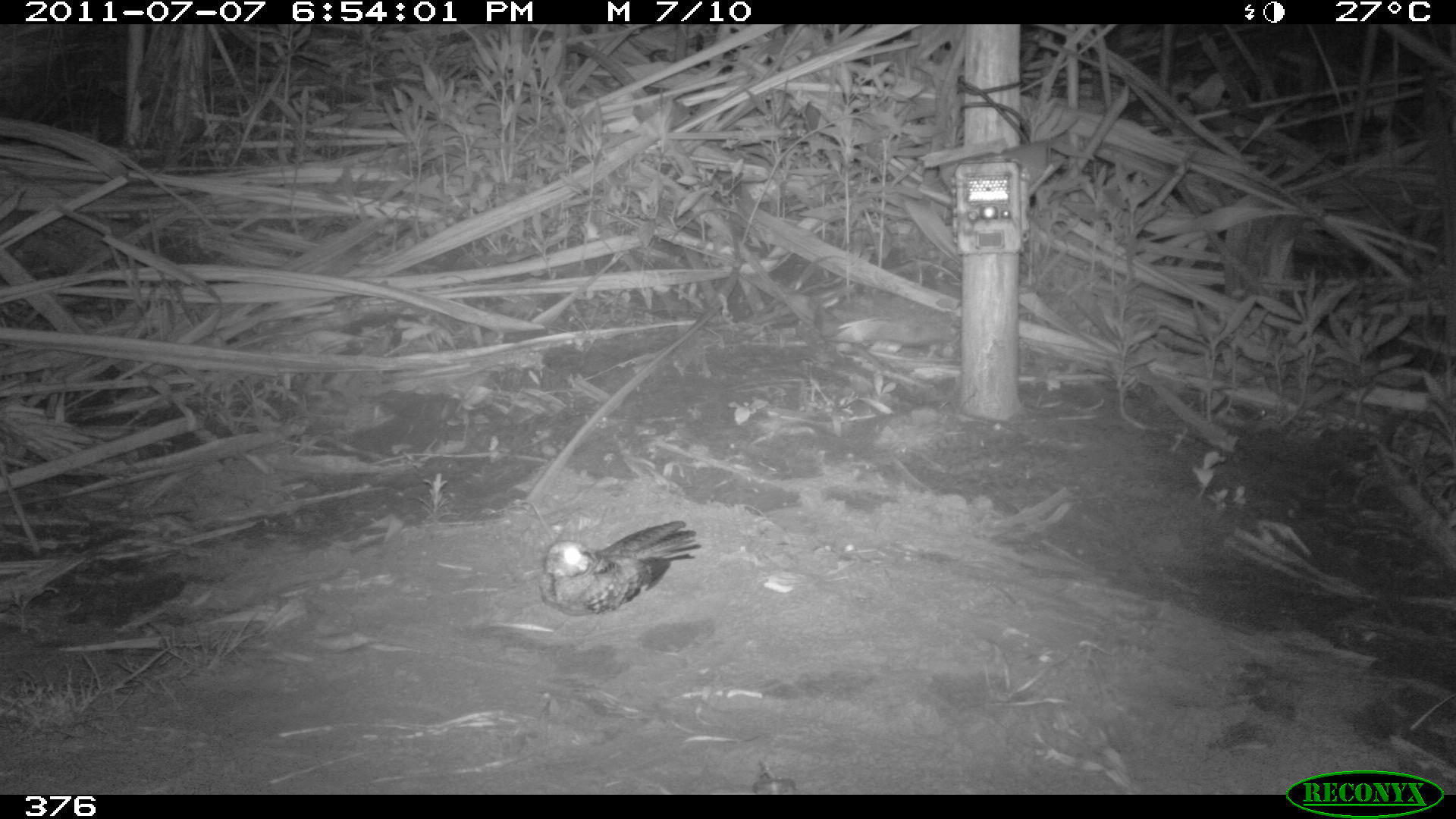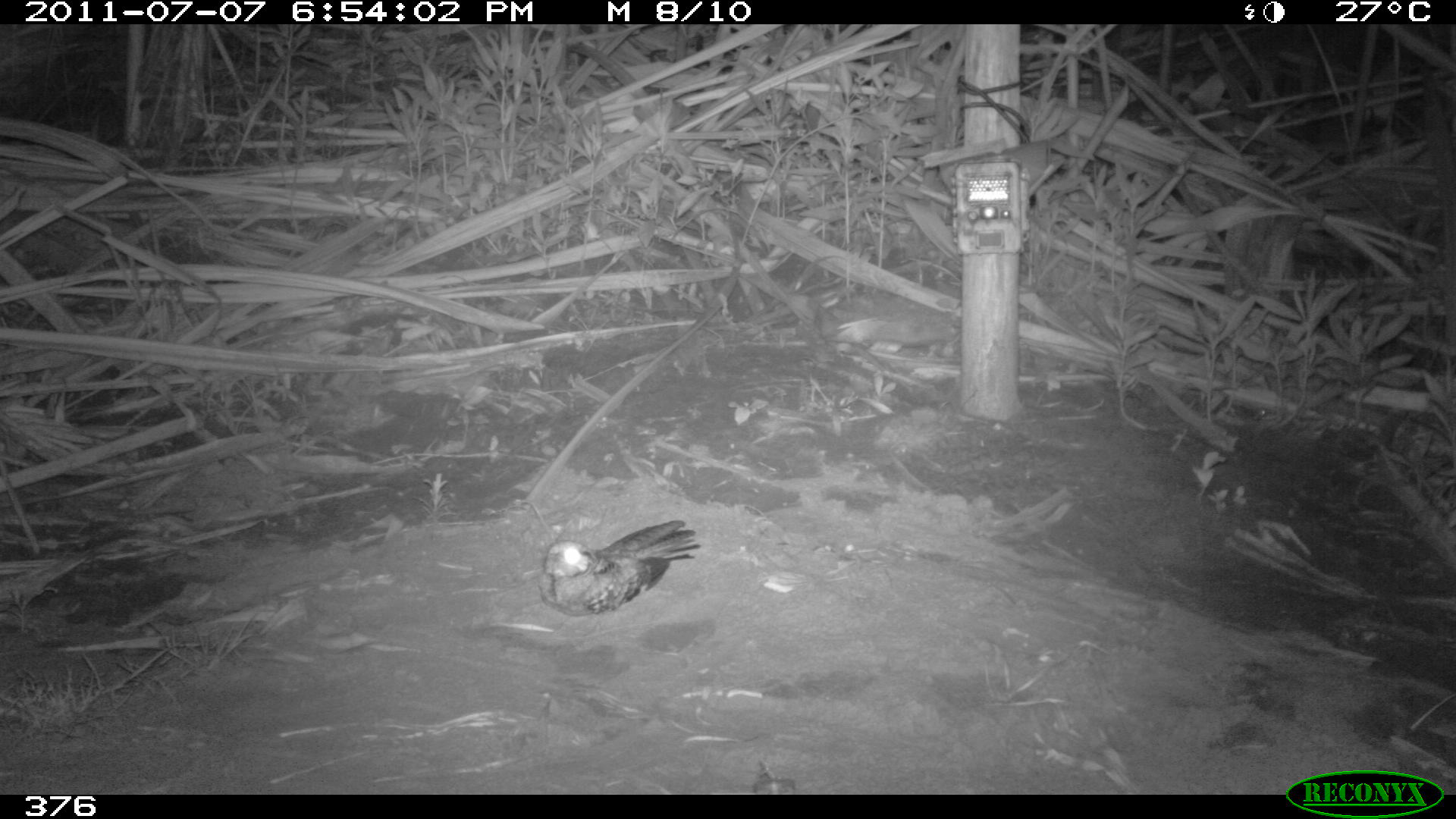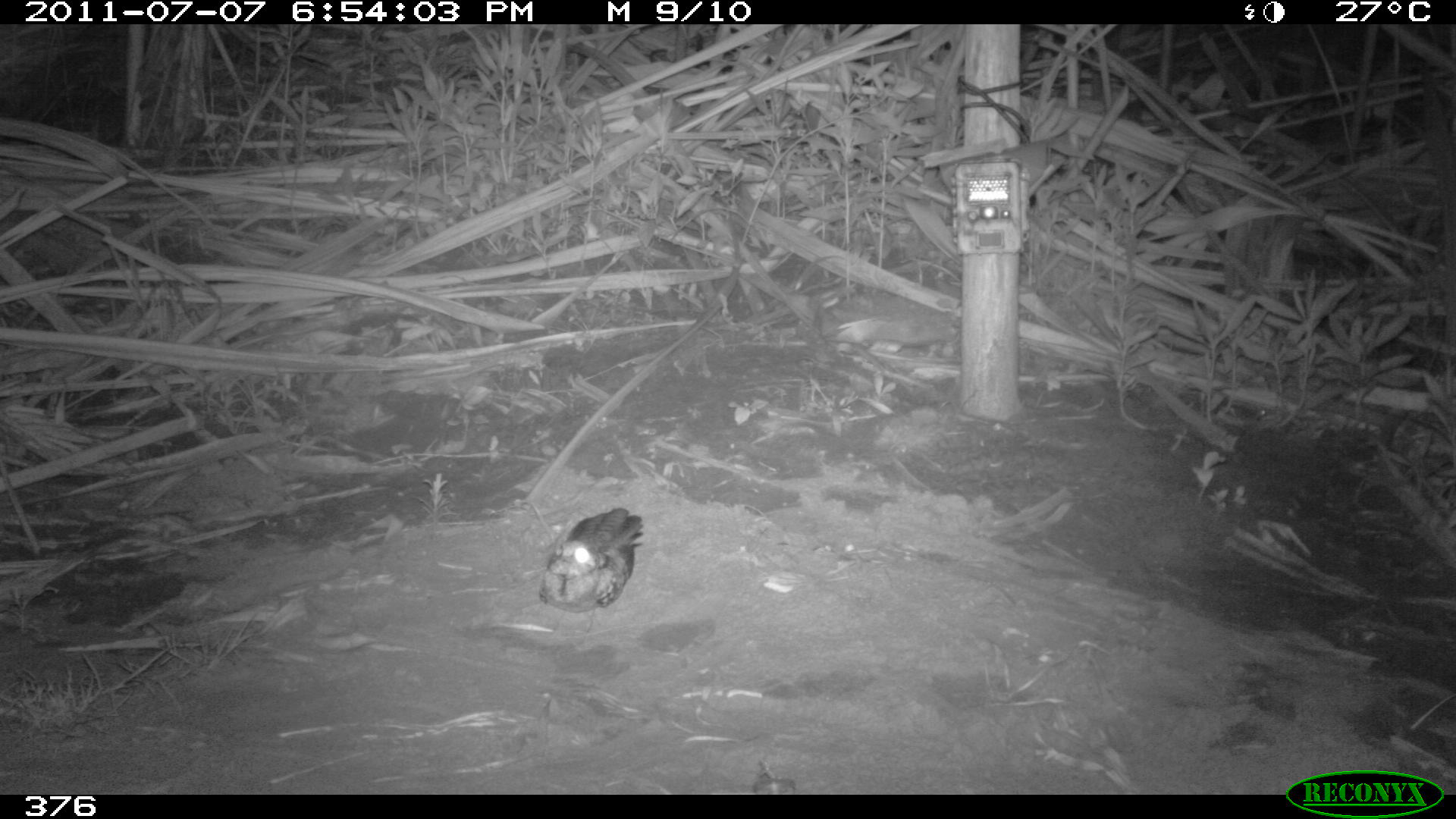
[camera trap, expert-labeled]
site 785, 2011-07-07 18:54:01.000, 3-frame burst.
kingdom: Animalia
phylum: Chordata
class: Aves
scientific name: Aves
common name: bird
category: unknown bird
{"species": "unknown bird (bird) (Aves)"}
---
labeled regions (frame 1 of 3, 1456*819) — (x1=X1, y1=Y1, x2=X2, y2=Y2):
unknown bird: (x1=537, y1=519, x2=701, y2=643)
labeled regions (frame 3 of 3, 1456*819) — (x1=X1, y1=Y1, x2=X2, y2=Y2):
unknown bird: (x1=537, y1=506, x2=643, y2=640)